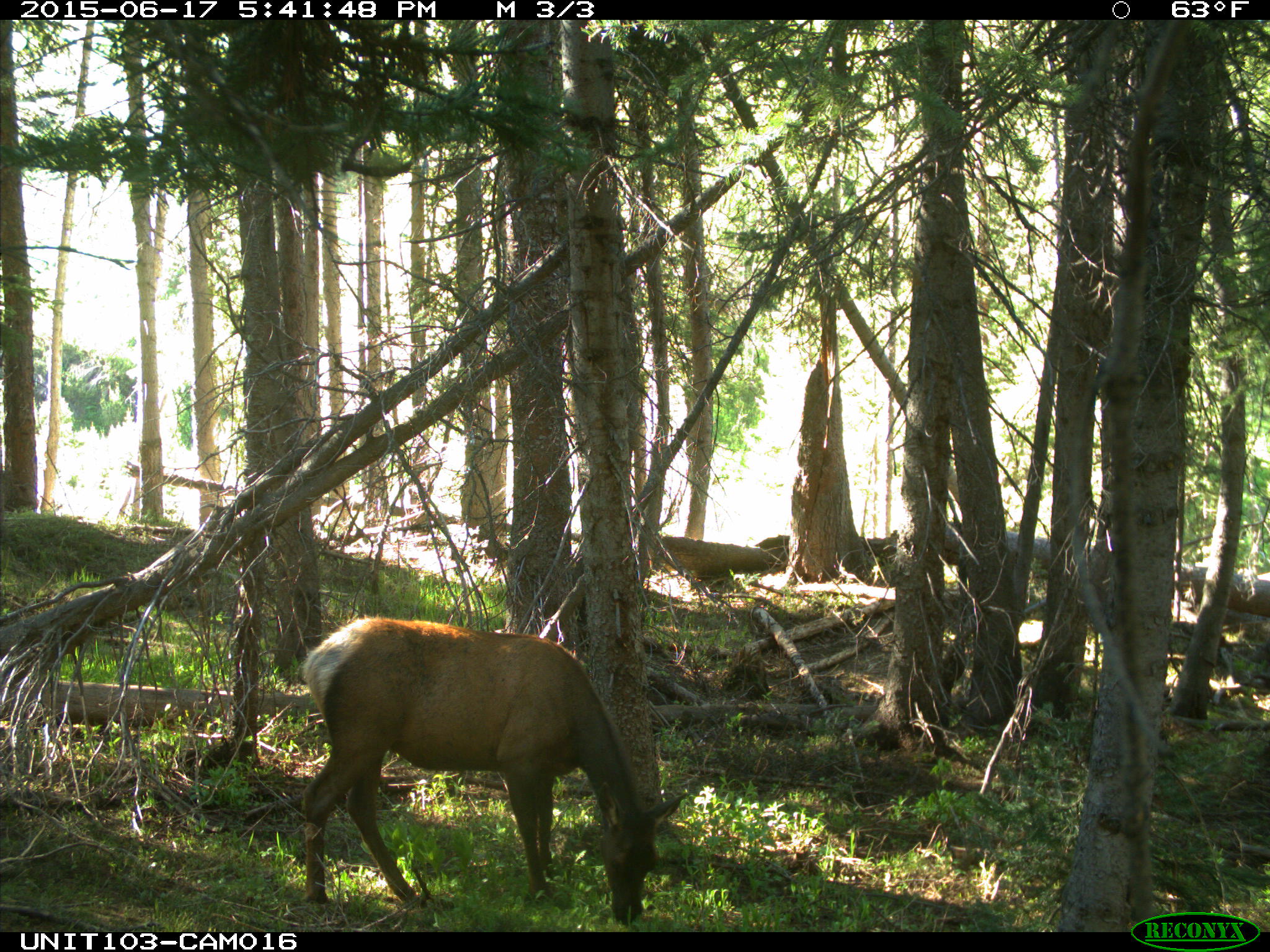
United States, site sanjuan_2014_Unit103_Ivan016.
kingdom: Animalia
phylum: Chordata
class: Mammalia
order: Artiodactyla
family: Cervidae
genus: Cervus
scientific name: Cervus elaphus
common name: red deer